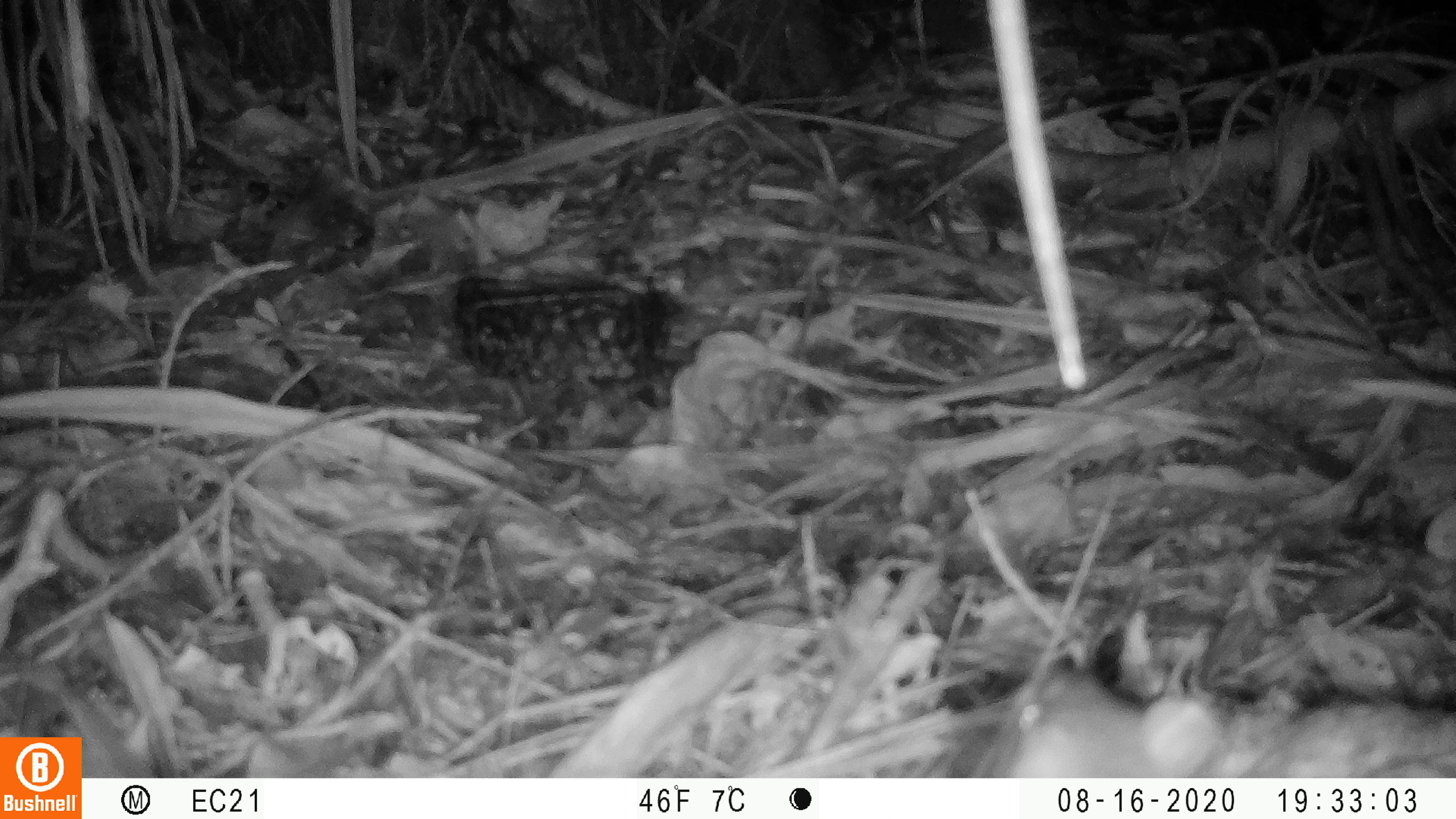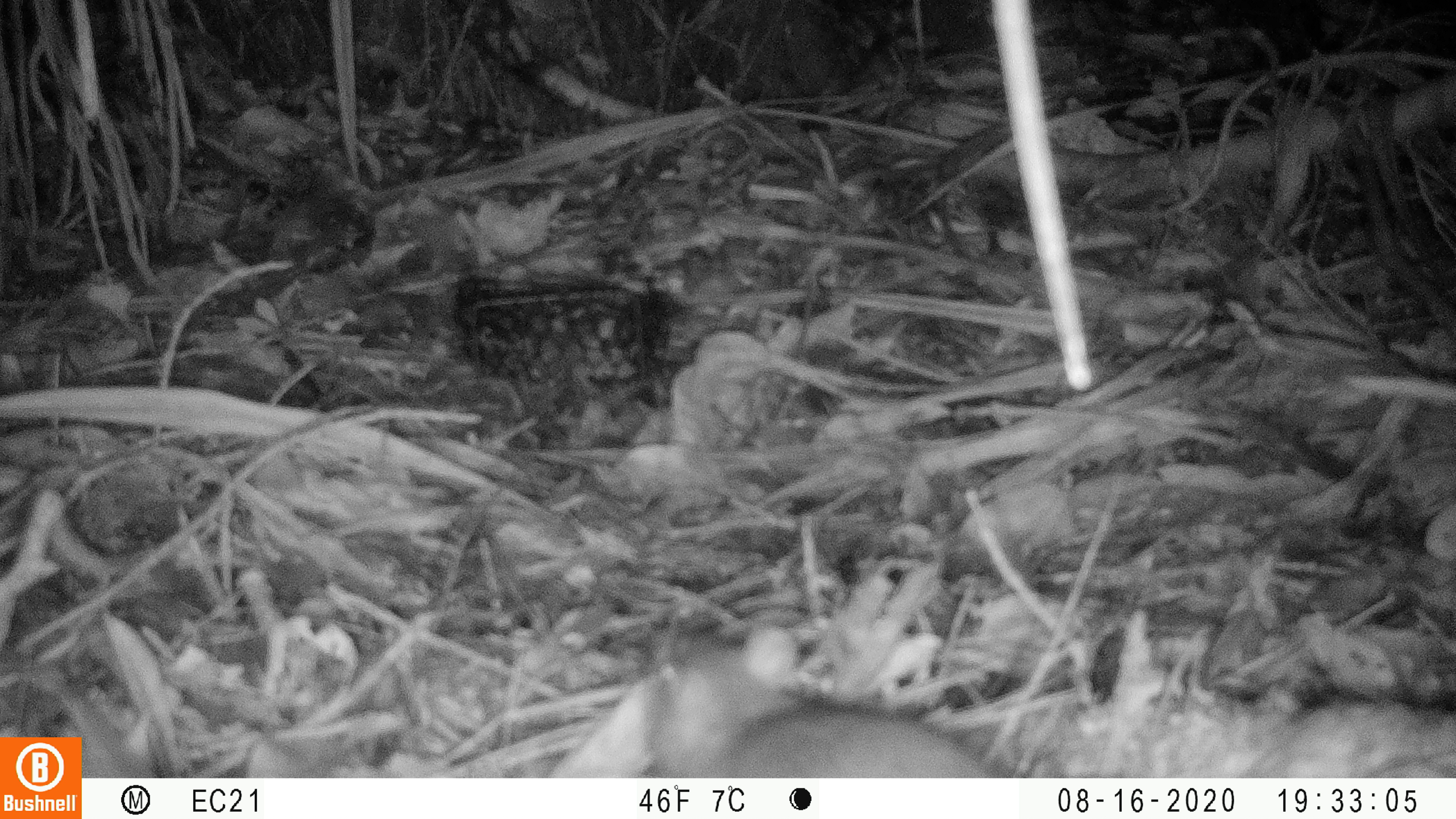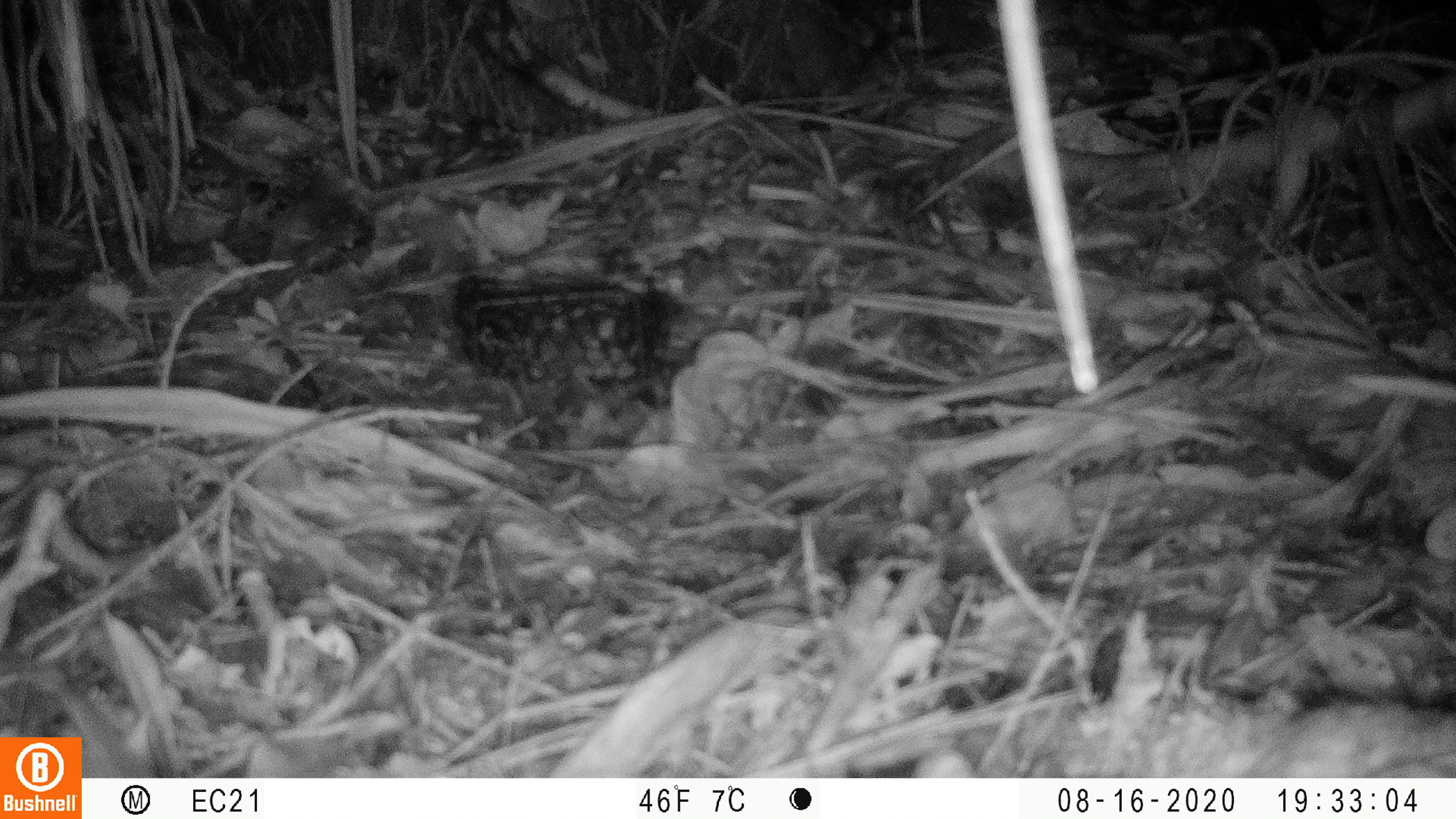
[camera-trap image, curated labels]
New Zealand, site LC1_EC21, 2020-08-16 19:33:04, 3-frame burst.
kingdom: Animalia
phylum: Chordata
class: Mammalia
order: Rodentia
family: Muridae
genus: Rattus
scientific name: Rattus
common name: rat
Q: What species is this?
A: Rat (Rattus).